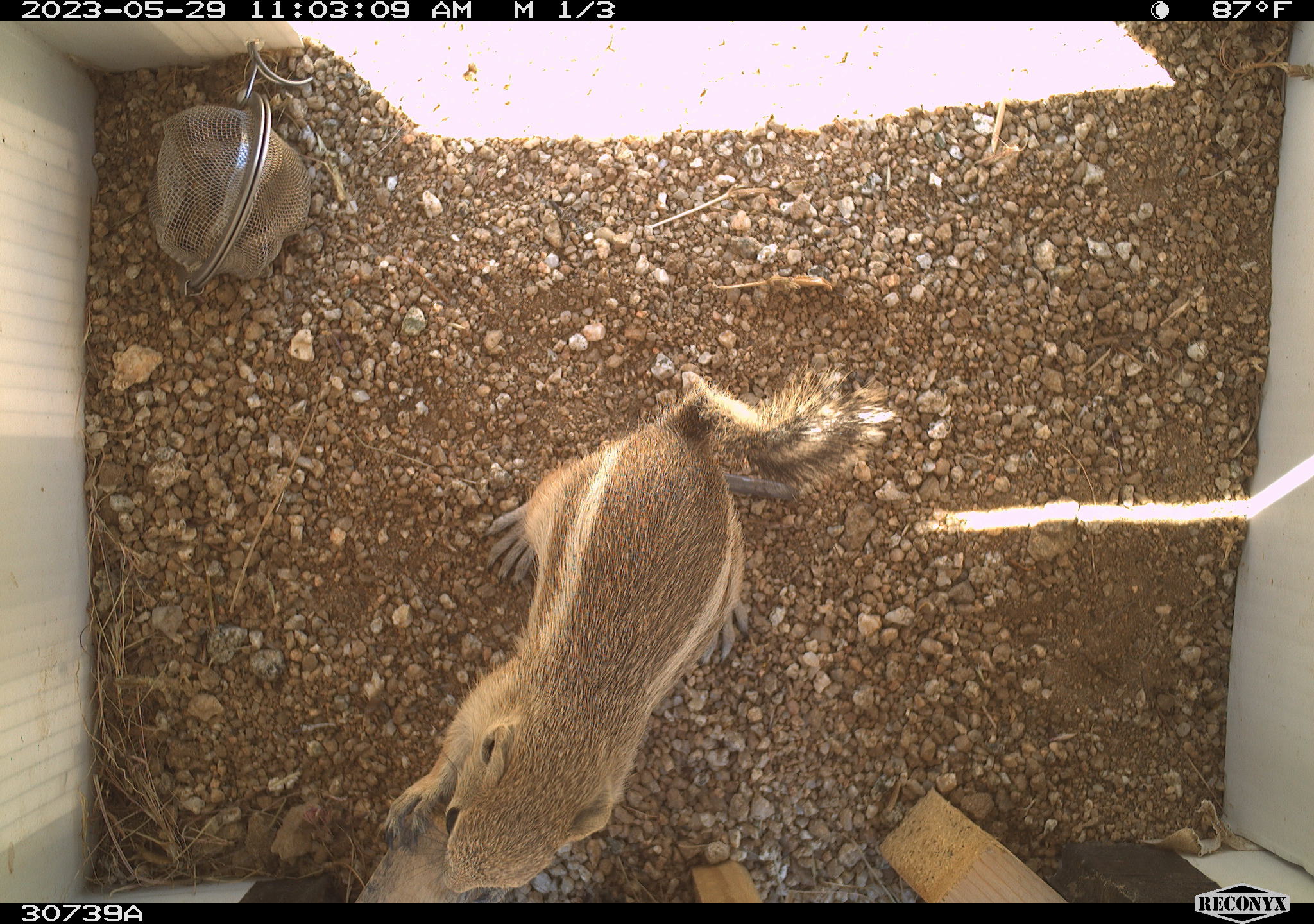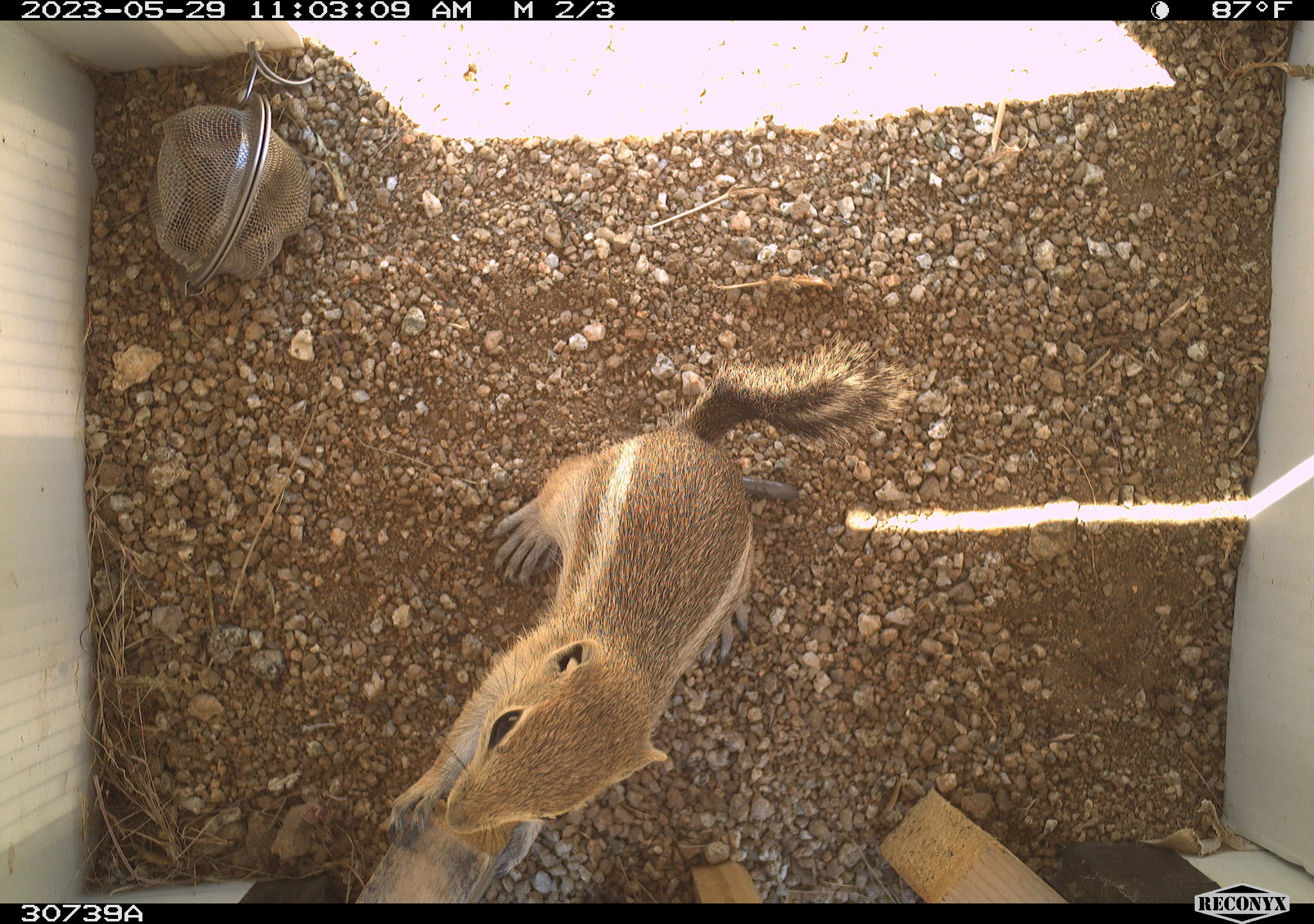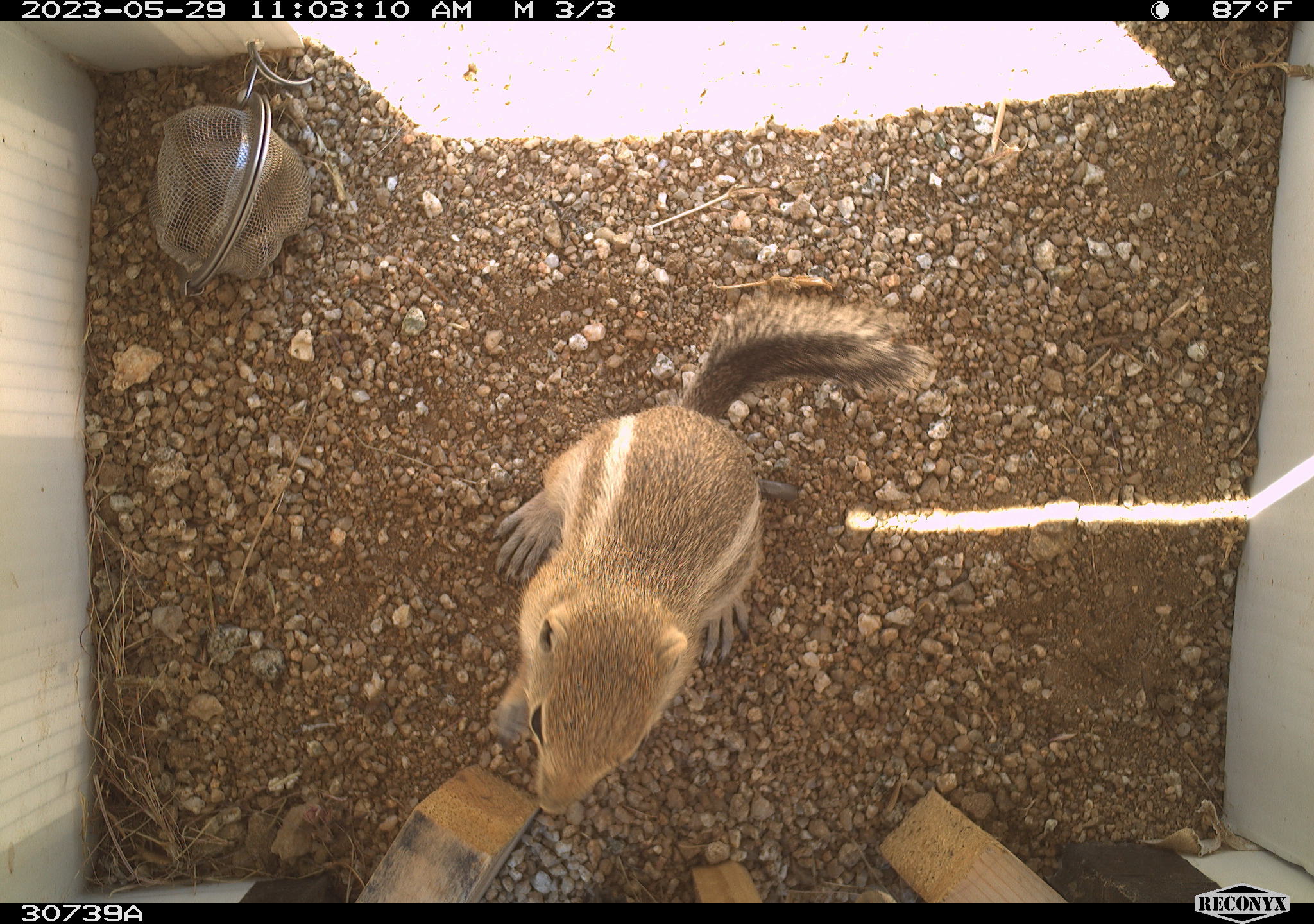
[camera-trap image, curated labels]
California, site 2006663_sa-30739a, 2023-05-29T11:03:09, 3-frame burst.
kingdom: Animalia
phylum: Chordata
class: Mammalia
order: Rodentia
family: Sciuridae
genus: Ammospermophilus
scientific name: Ammospermophilus leucurus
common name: white-tailed antelope squirrel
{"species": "white-tailed antelope squirrel (Ammospermophilus leucurus)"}